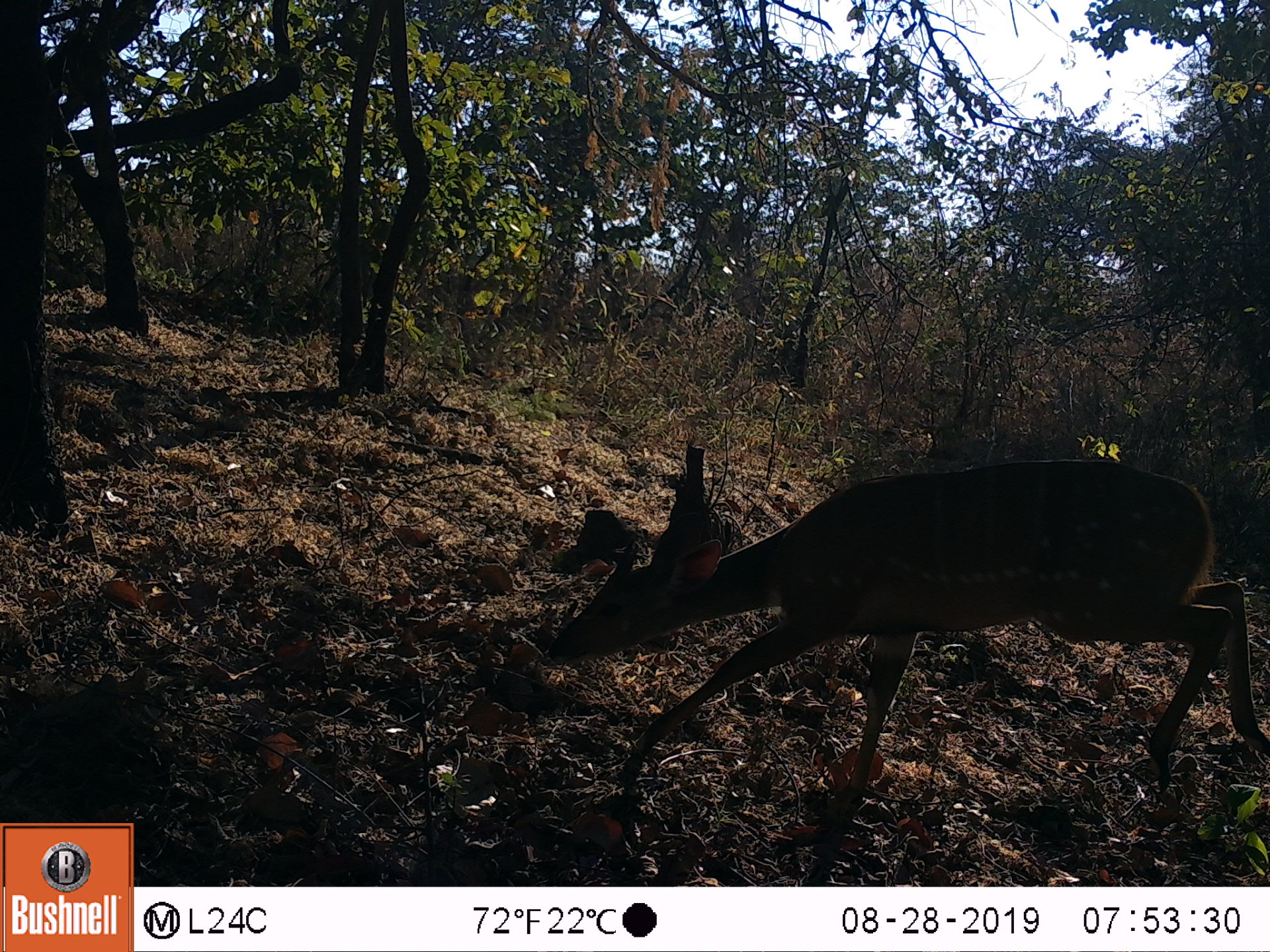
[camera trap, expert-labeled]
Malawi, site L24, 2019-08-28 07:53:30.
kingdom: Animalia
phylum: Chordata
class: Mammalia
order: Artiodactyla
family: Bovidae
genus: Tragelaphus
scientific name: Tragelaphus sylvaticus sylvaticus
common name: cape bushbuck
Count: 1.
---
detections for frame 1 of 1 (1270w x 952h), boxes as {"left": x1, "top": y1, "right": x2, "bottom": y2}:
cape bushbuck: {"left": 538, "top": 458, "right": 1268, "bottom": 799}